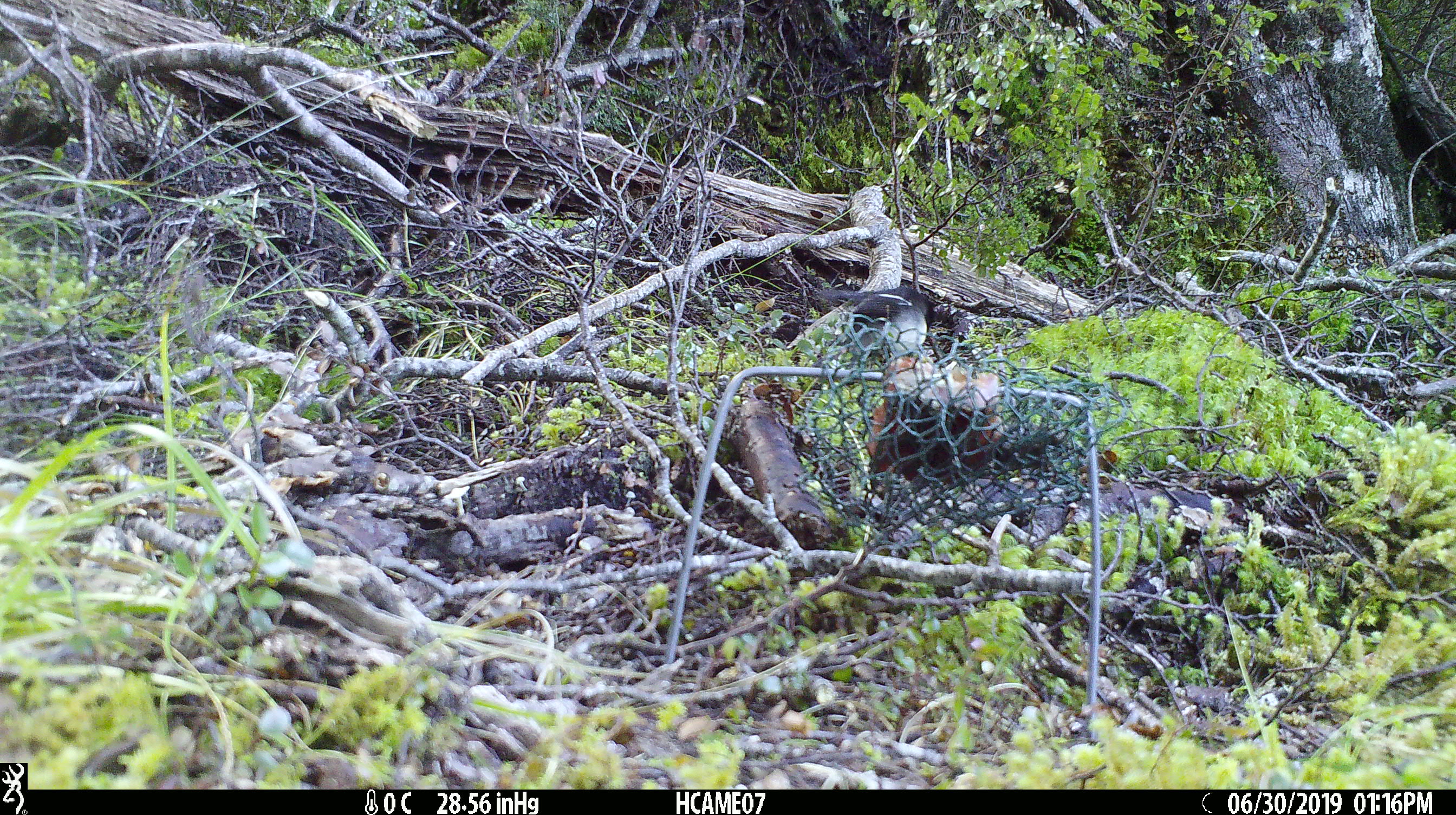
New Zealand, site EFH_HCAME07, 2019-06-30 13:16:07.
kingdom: Animalia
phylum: Chordata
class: Aves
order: Passeriformes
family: Petroicidae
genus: Petroica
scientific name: Petroica macrocephala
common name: tomtit